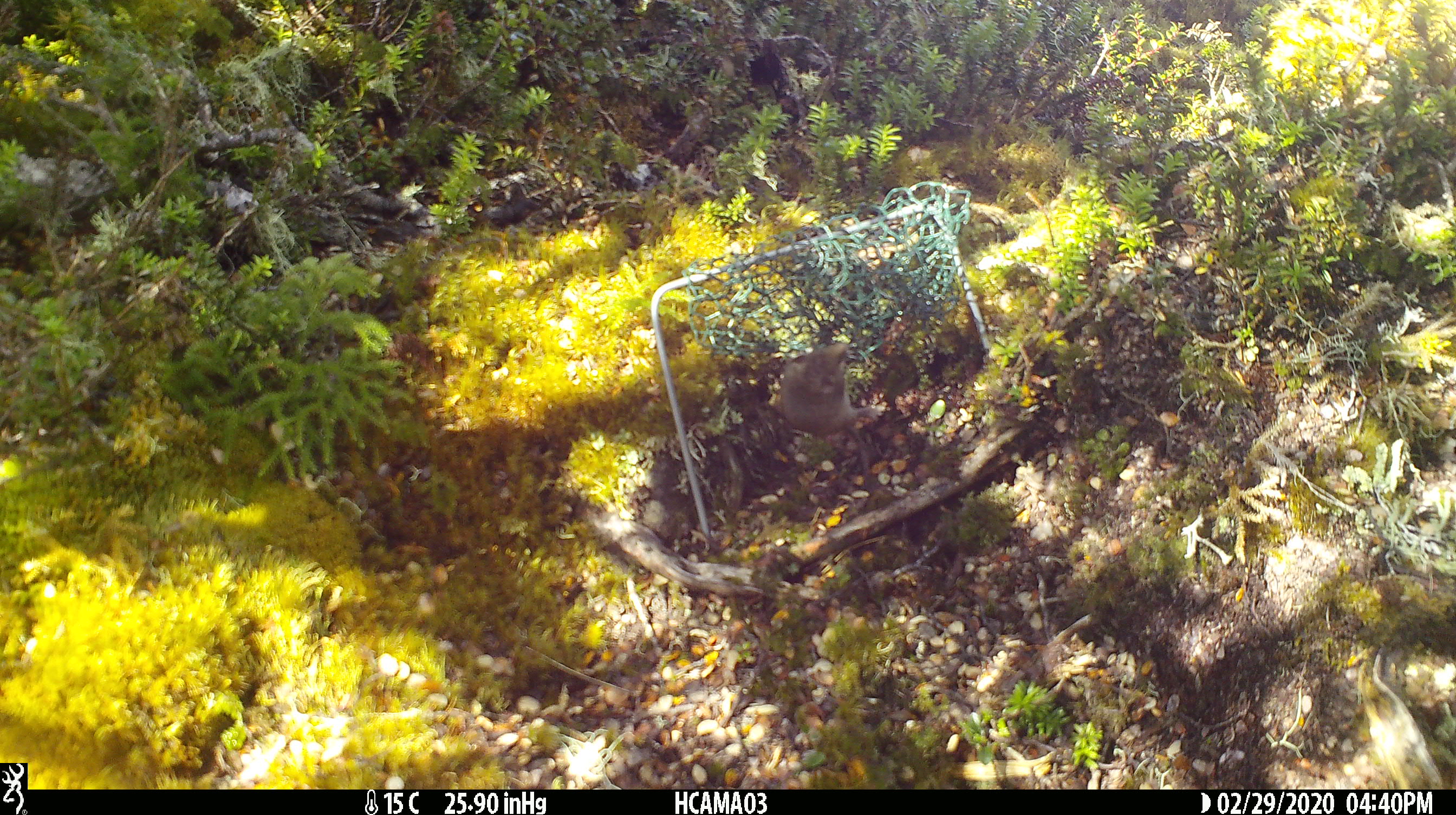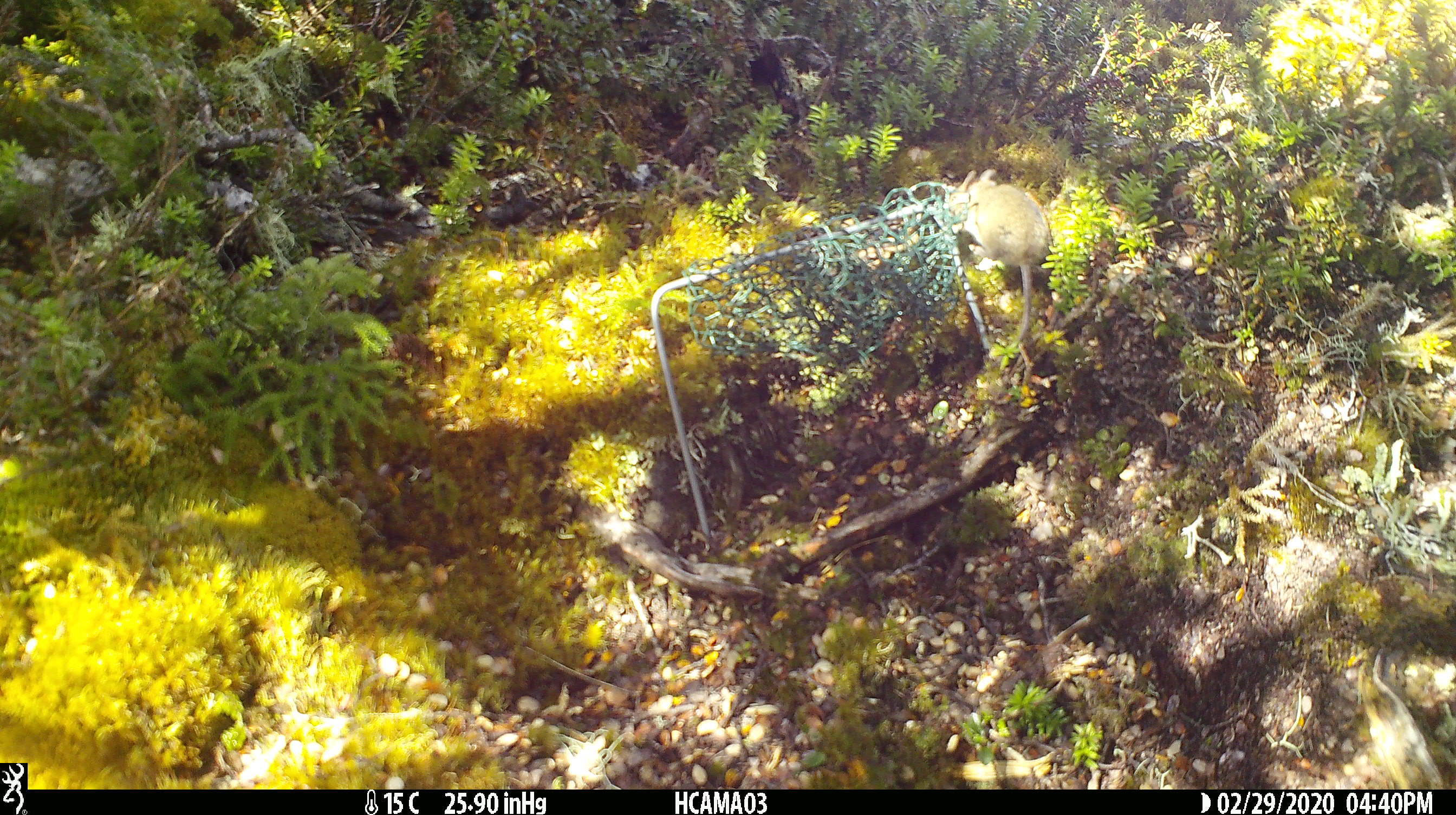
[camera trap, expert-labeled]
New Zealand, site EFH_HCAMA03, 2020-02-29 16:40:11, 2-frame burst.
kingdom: Animalia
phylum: Chordata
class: Mammalia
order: Rodentia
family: Muridae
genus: Mus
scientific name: Mus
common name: mouse